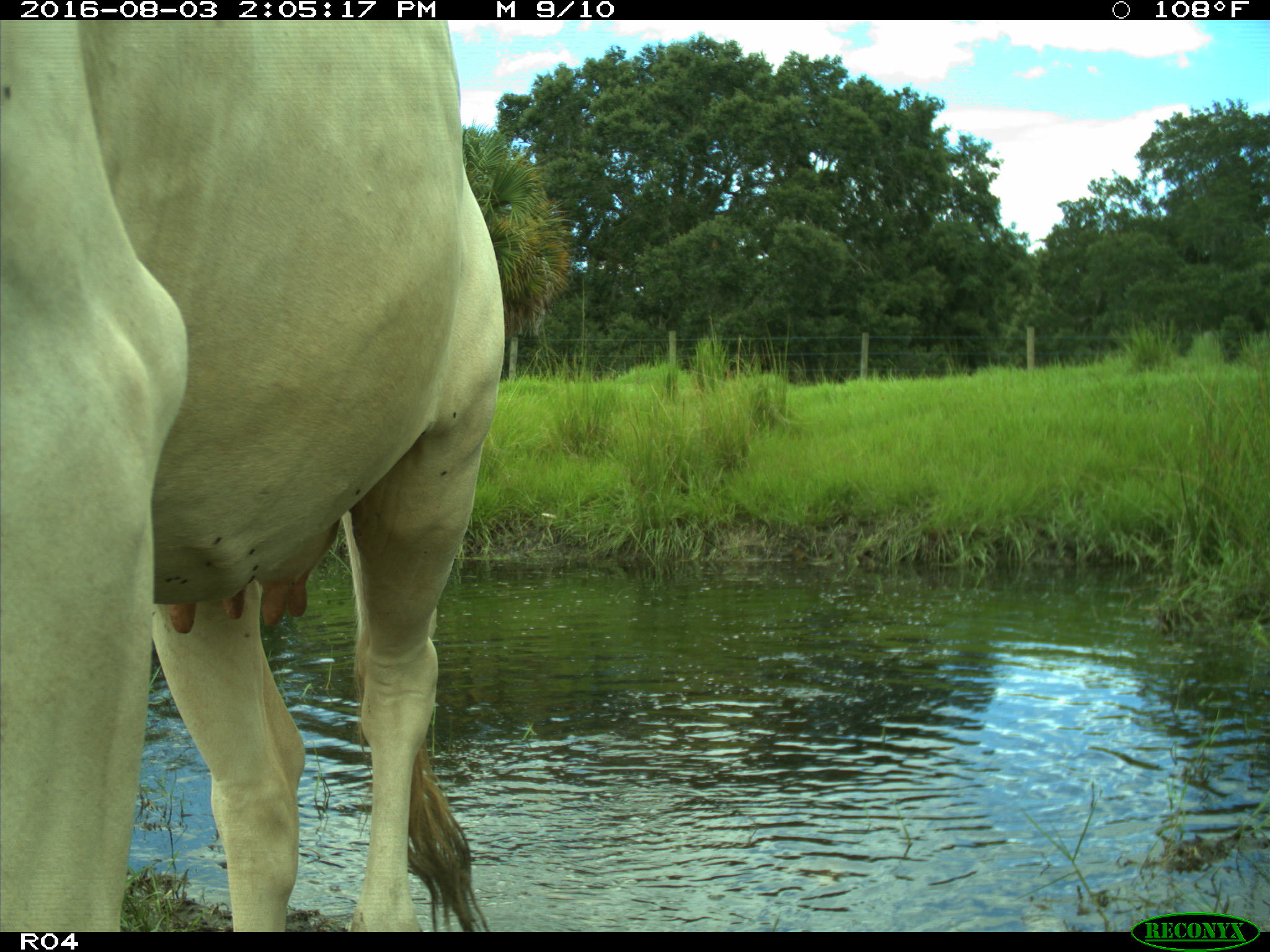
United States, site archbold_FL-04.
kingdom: Animalia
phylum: Chordata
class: Mammalia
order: Artiodactyla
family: Bovidae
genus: Bos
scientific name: Bos taurus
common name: domestic cow